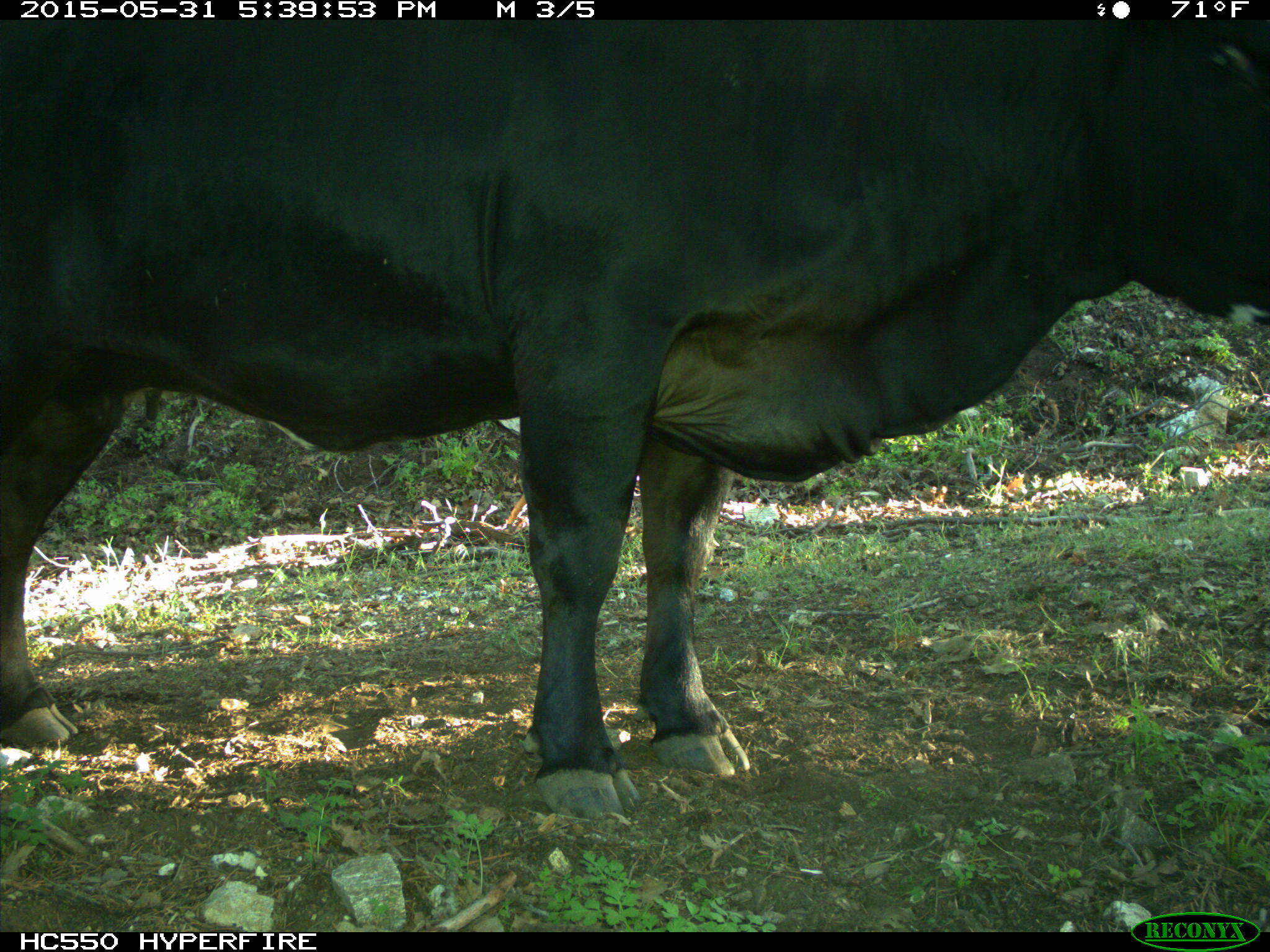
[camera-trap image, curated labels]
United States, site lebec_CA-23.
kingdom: Animalia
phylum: Chordata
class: Mammalia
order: Artiodactyla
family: Bovidae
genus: Bos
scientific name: Bos taurus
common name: domestic cow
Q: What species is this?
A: Bos taurus (domestic cow).